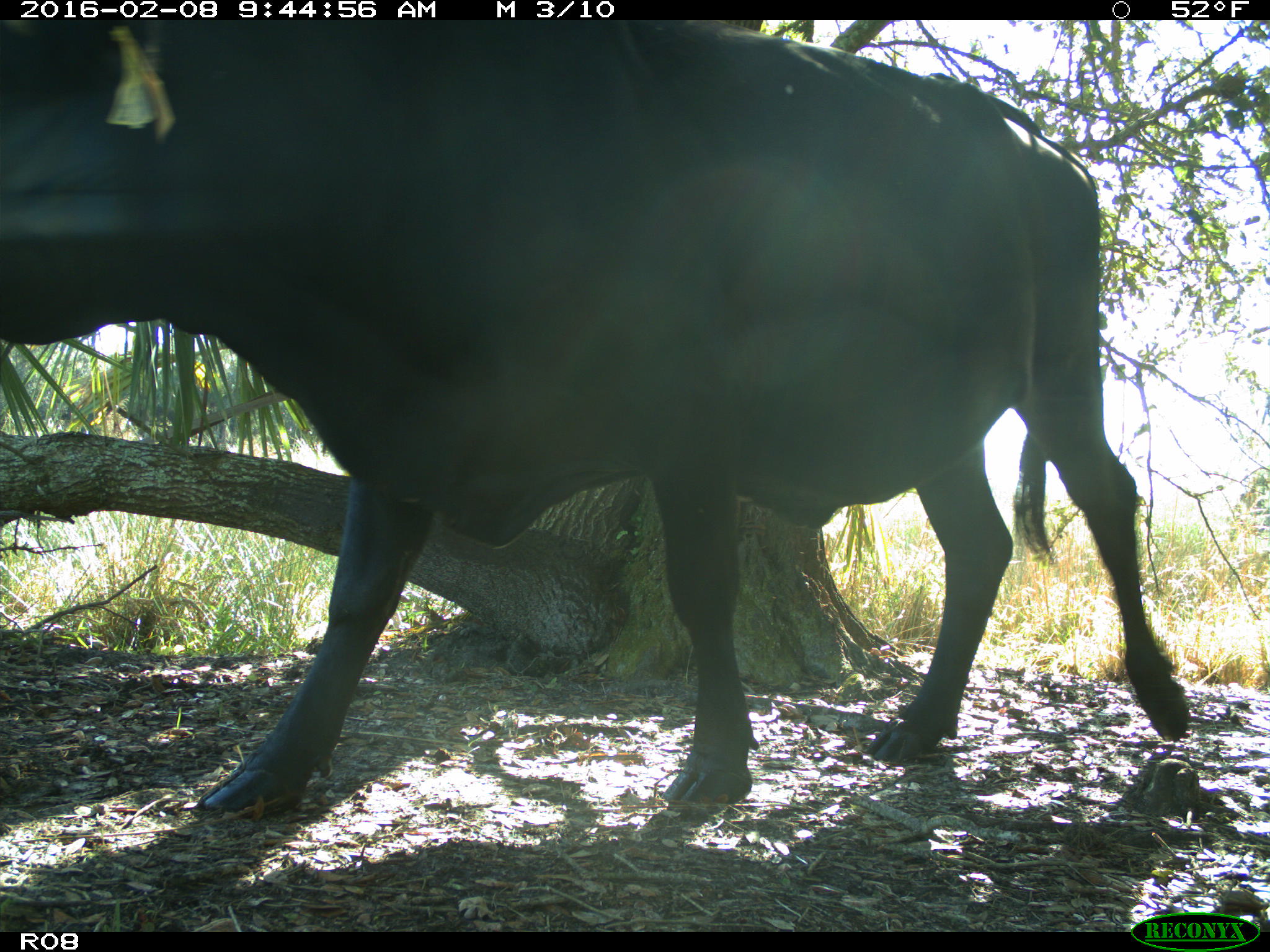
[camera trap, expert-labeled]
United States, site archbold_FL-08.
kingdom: Animalia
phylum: Chordata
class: Mammalia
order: Artiodactyla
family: Bovidae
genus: Bos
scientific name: Bos taurus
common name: domestic cow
Bos taurus (domestic cow).